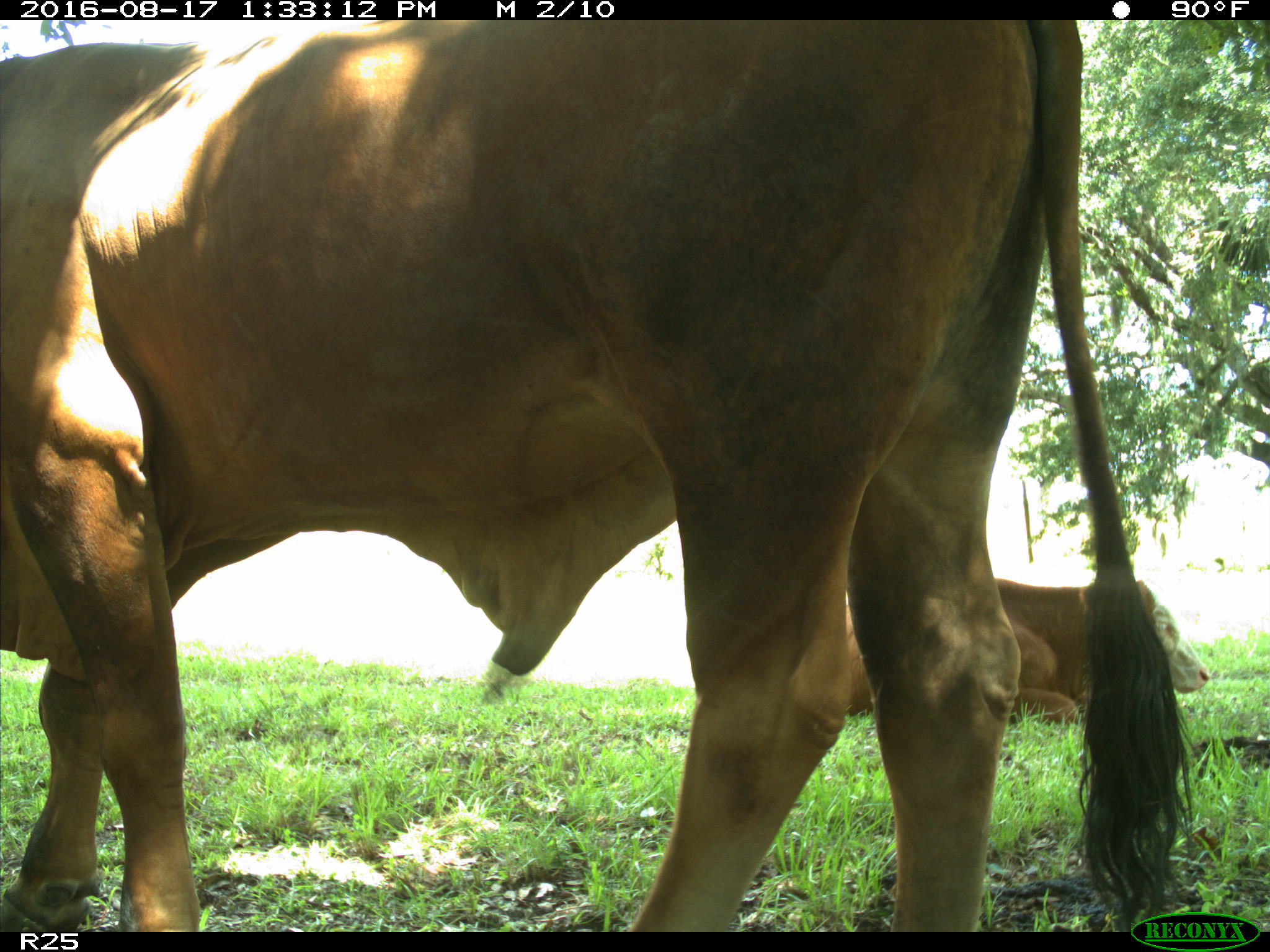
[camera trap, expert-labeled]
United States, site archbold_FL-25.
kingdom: Animalia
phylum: Chordata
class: Mammalia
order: Artiodactyla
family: Bovidae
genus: Bos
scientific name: Bos taurus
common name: domestic cow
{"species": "Bos taurus (domestic cow)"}